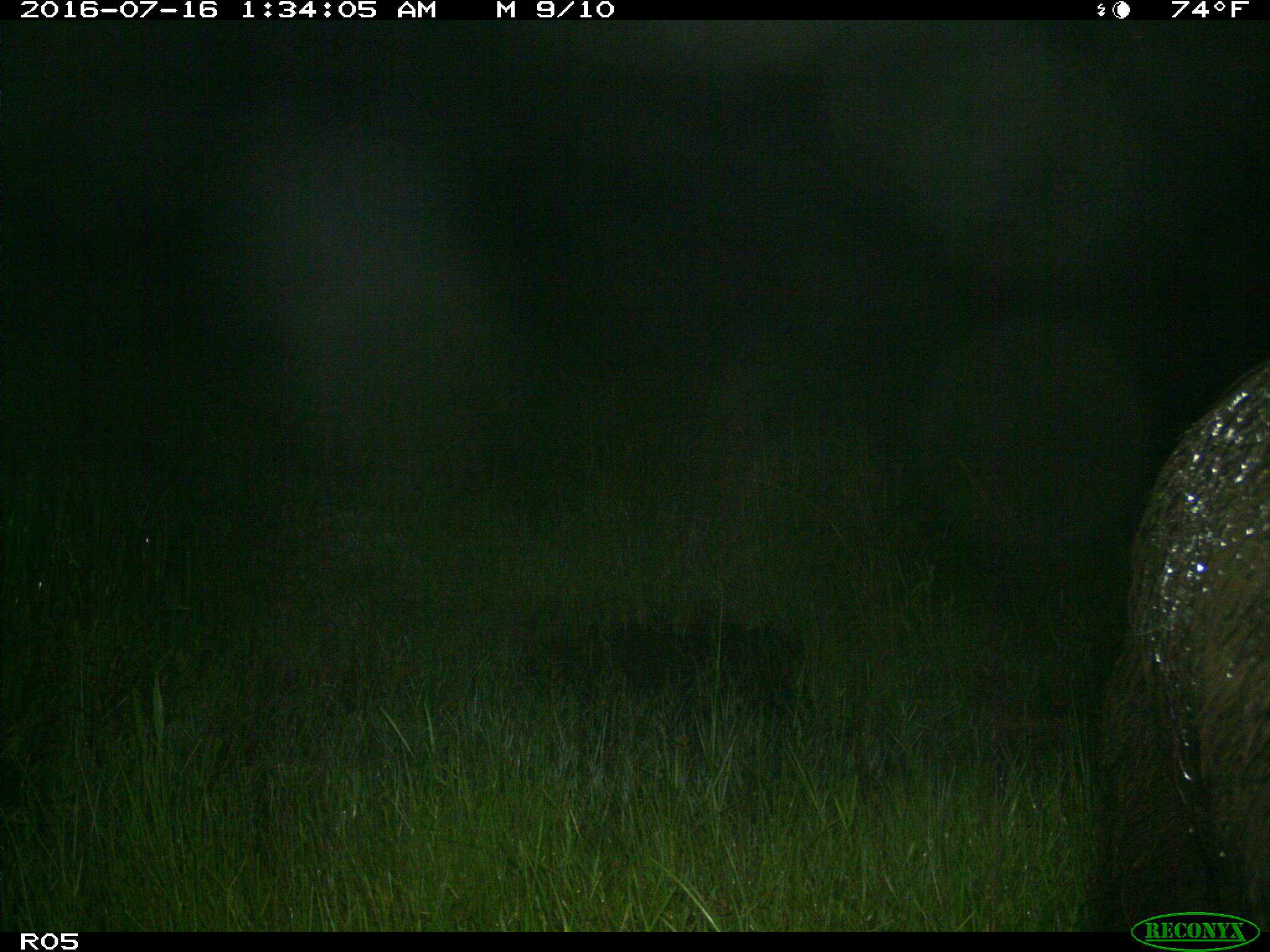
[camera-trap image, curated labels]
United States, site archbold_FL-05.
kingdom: Animalia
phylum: Chordata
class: Mammalia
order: Artiodactyla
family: Suidae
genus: Sus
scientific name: Sus scrofa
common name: wild boar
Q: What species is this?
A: Sus scrofa (wild boar).